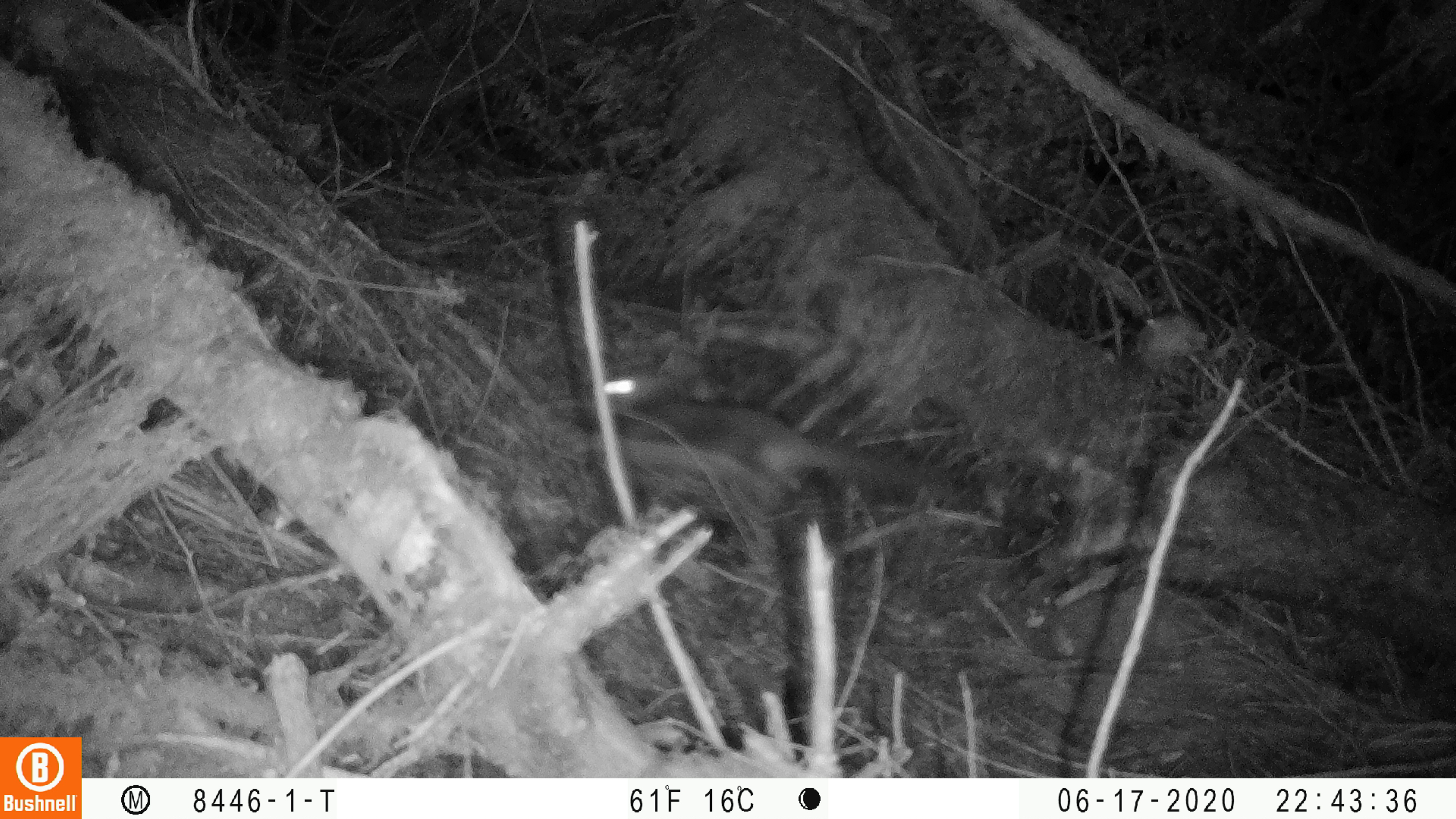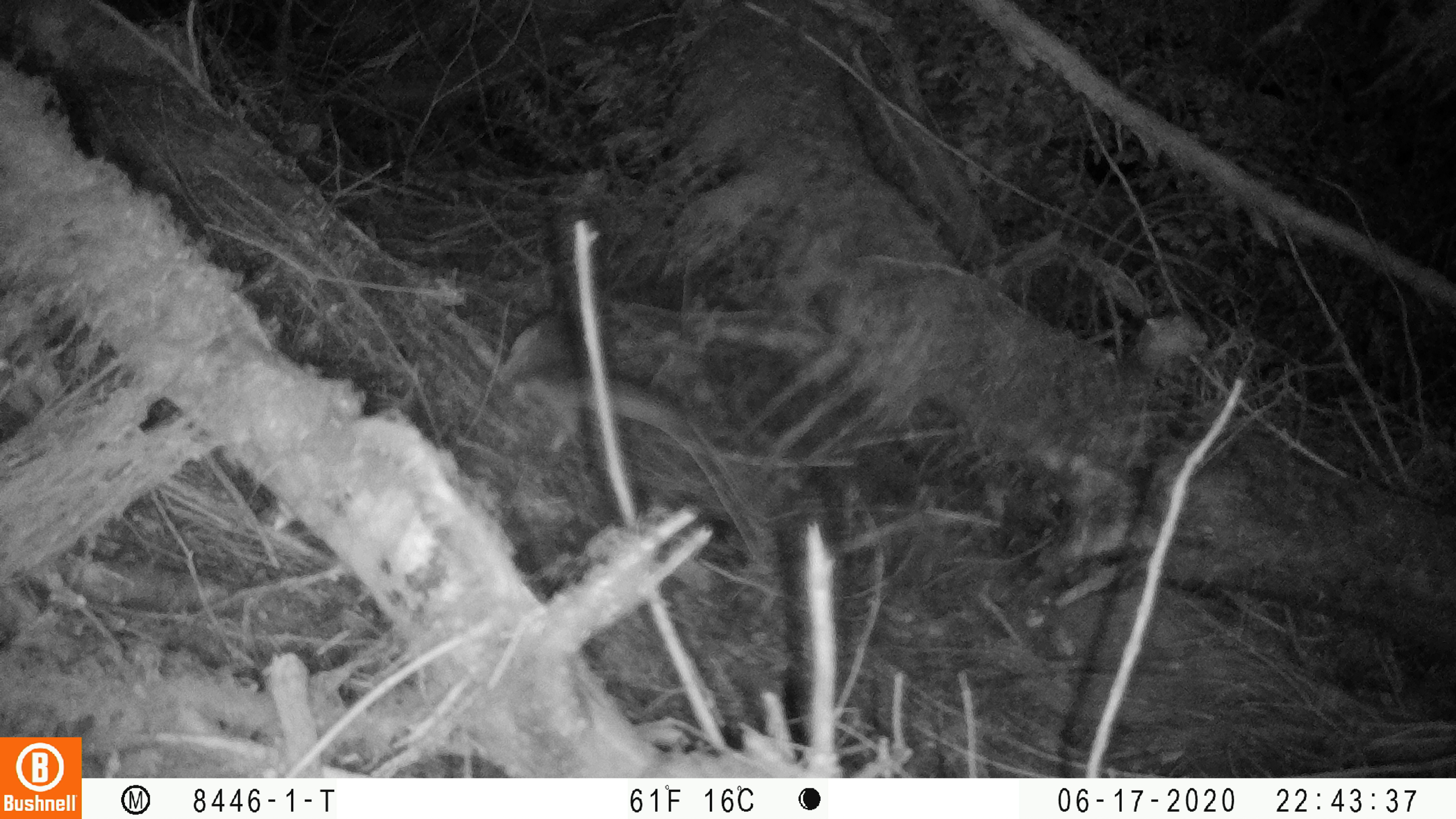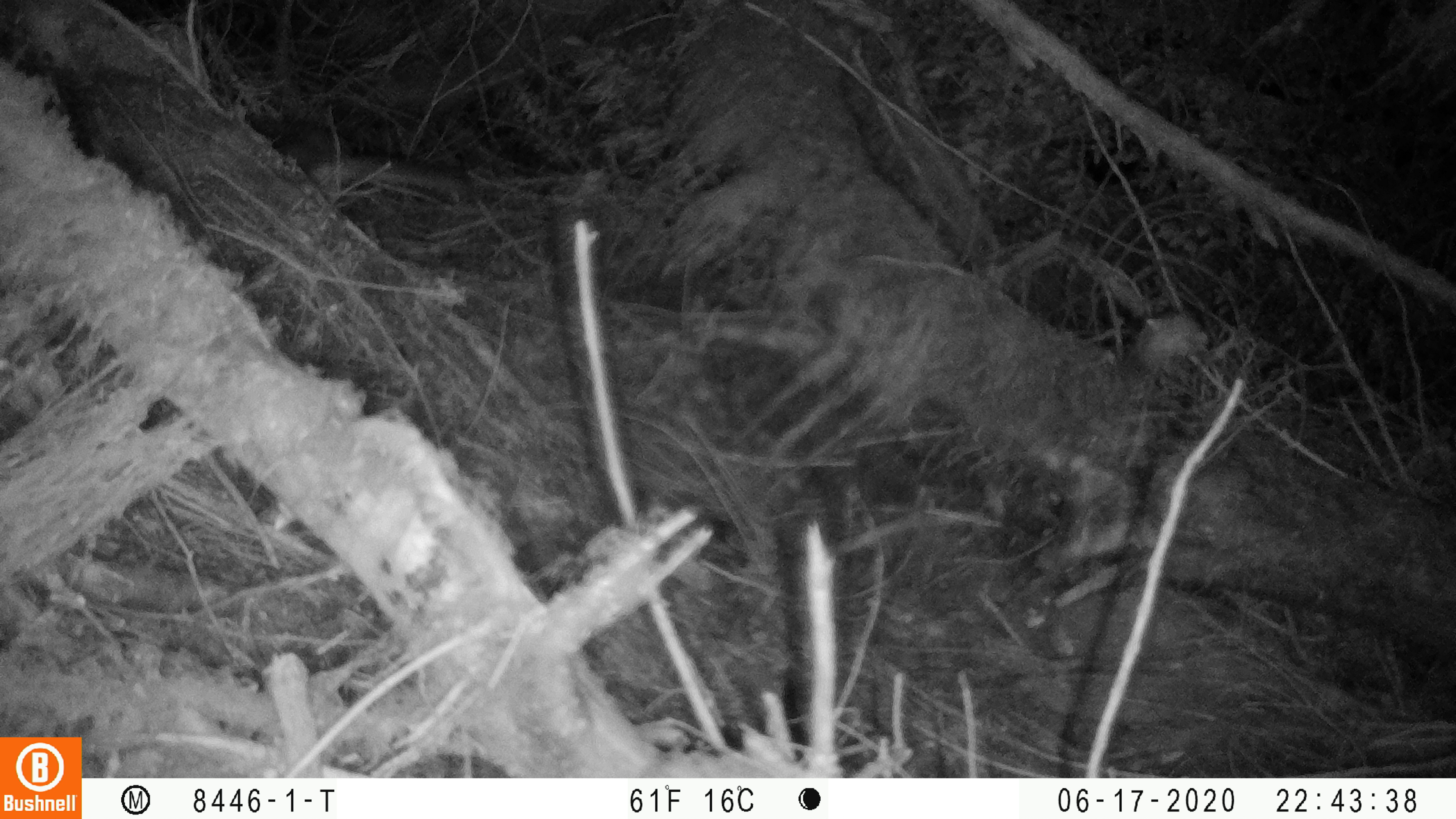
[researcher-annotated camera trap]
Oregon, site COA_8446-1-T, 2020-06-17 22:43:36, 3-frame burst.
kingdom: Animalia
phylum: Chordata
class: Mammalia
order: Rodentia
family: Sciuridae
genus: Glaucomys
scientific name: Glaucomys oregonensis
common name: humboldt's flying squirrel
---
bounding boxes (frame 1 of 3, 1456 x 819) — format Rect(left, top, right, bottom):
humboldt's flying squirrel: Rect(603, 357, 973, 522)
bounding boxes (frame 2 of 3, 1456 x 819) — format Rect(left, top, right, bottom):
humboldt's flying squirrel: Rect(491, 292, 688, 460)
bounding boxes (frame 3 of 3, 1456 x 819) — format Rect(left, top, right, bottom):
humboldt's flying squirrel: Rect(266, 108, 482, 209)